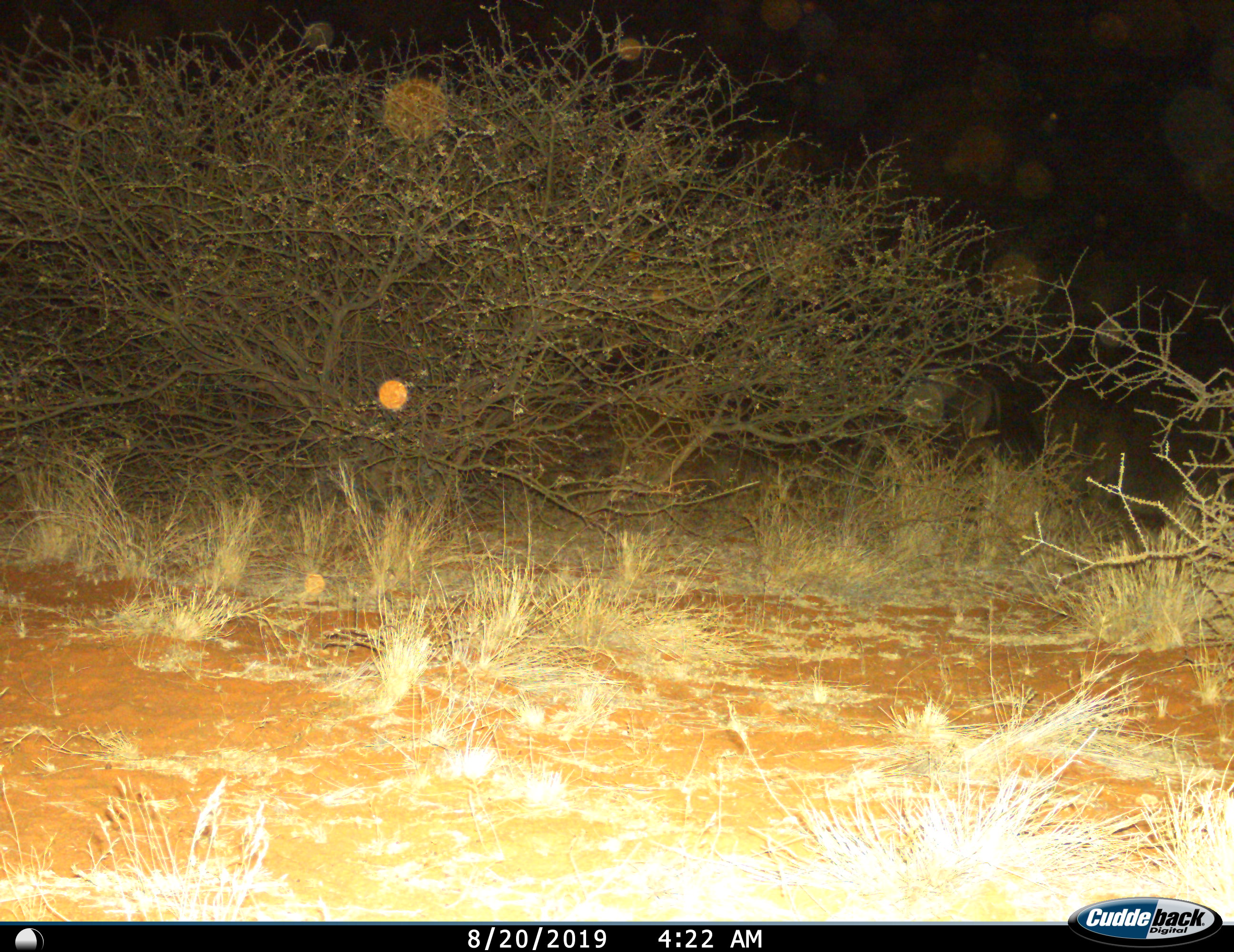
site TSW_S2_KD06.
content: unidentified animal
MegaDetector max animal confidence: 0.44